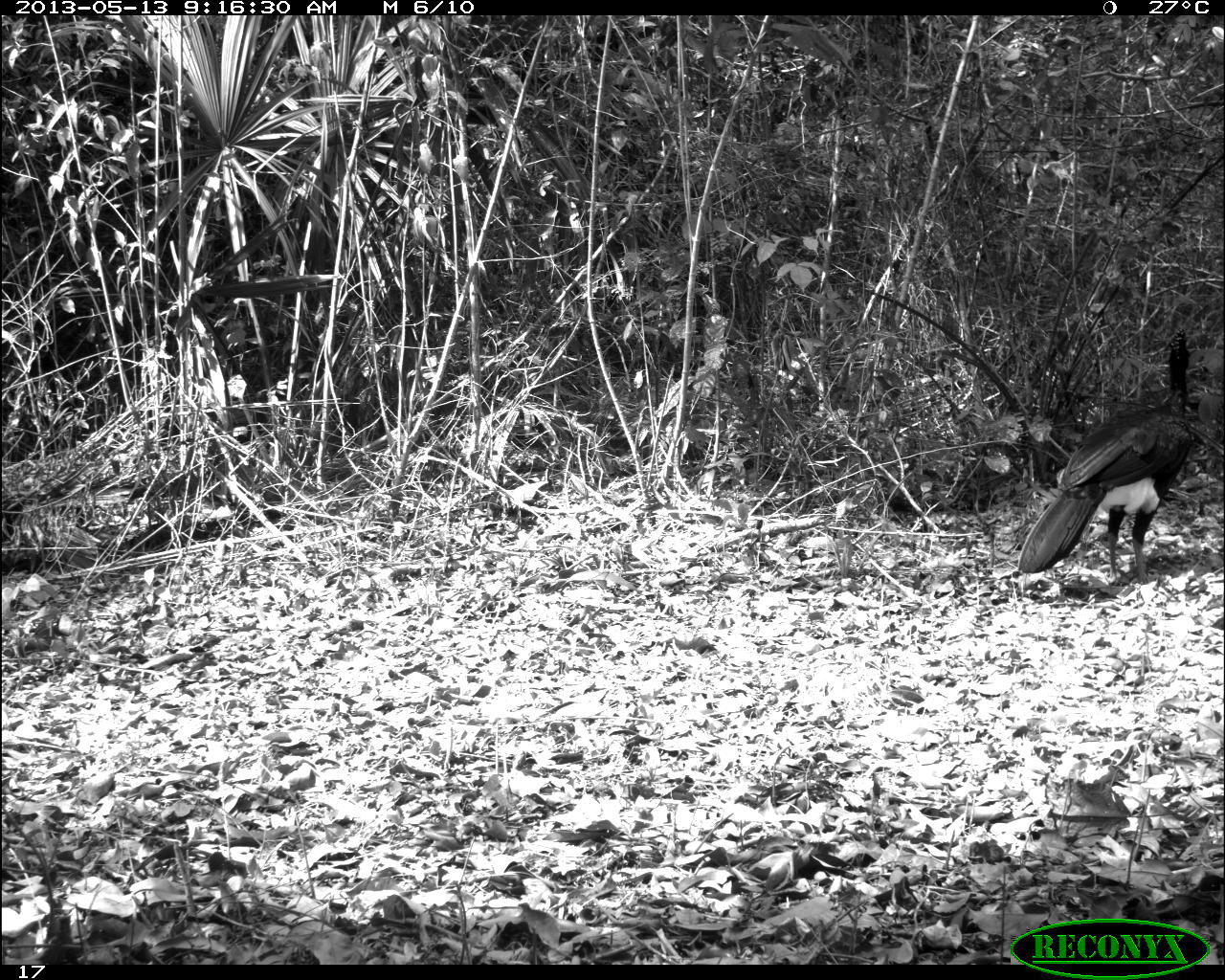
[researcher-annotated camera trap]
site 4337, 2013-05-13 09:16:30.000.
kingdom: Animalia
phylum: Chordata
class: Aves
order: Galliformes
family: Cracidae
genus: Crax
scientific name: Crax rubra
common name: great curassow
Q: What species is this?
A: Crax rubra (great curassow).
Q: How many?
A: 1.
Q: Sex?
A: Male.